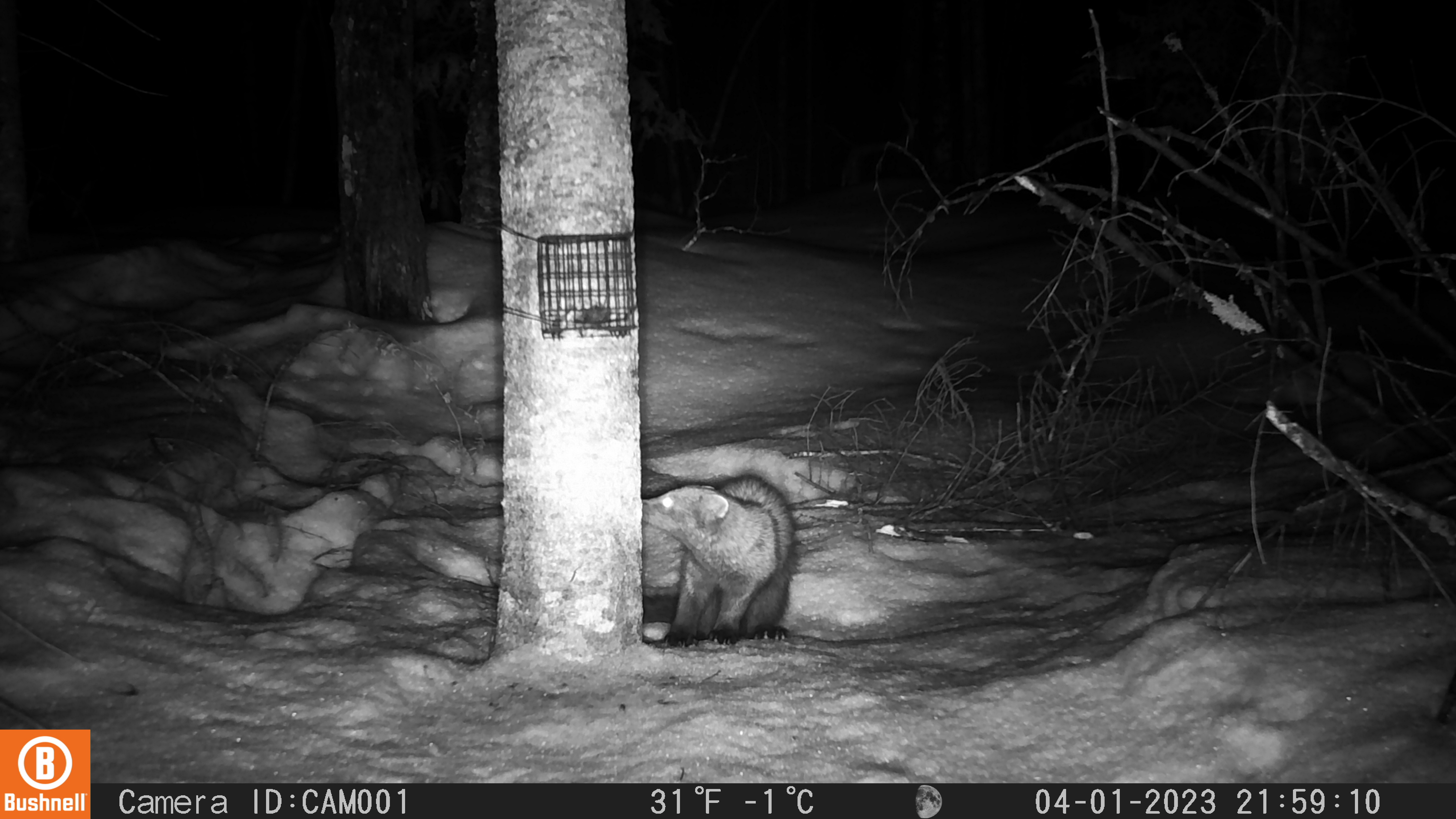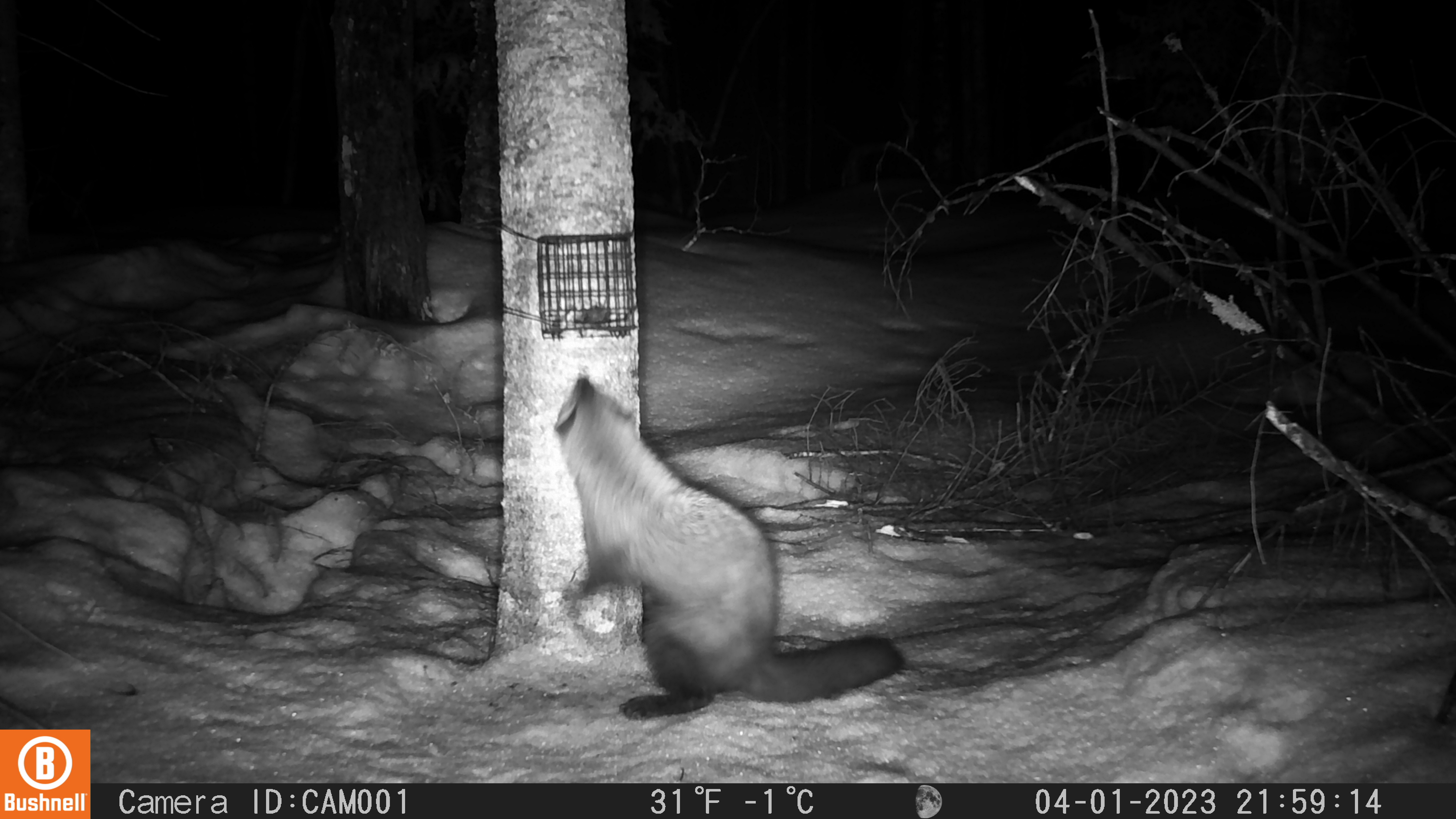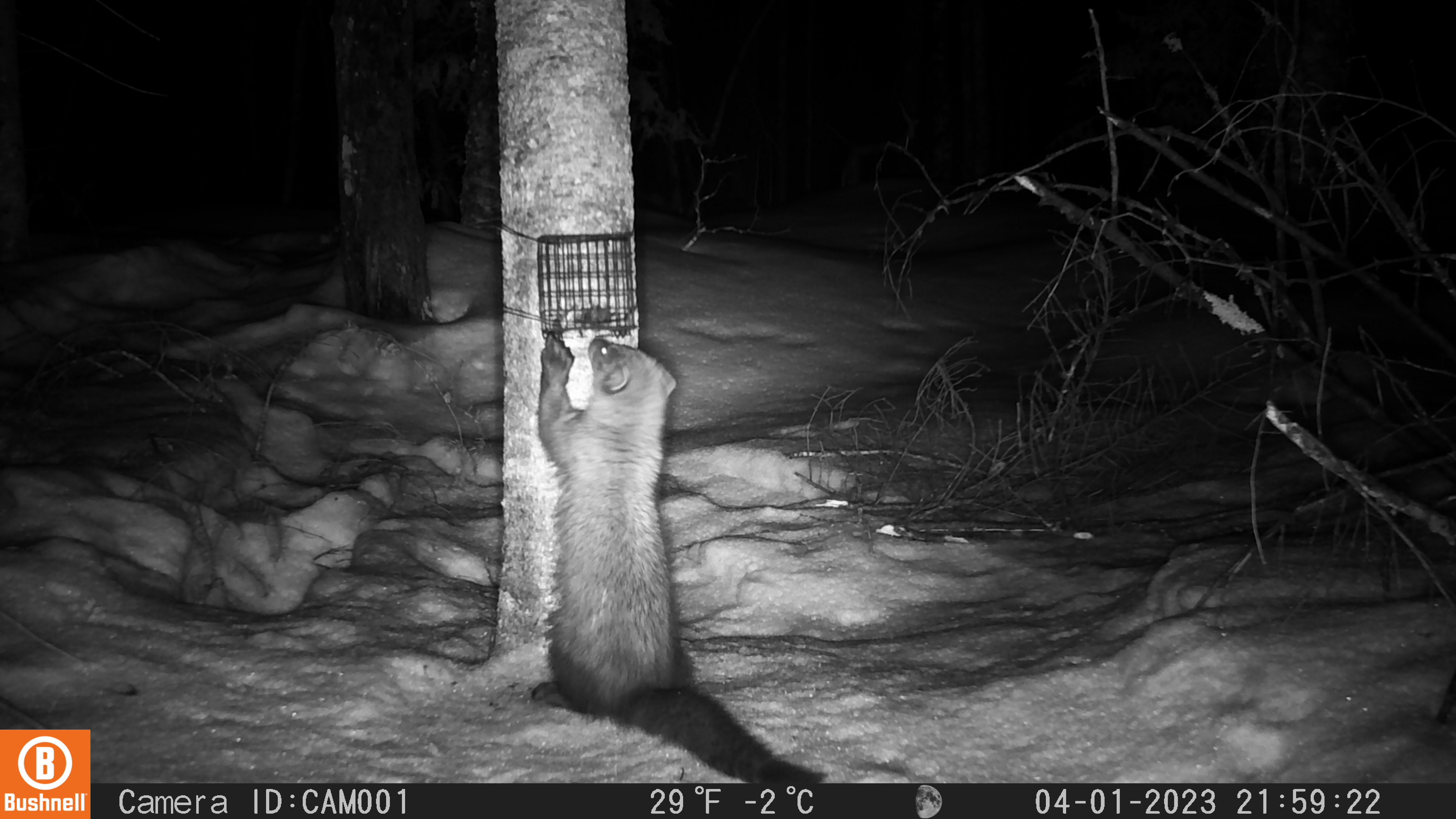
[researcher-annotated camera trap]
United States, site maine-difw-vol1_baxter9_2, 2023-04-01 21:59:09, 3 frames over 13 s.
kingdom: Animalia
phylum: Chordata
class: Mammalia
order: Carnivora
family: Mustelidae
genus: Pekania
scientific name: Pekania pennanti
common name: fisher